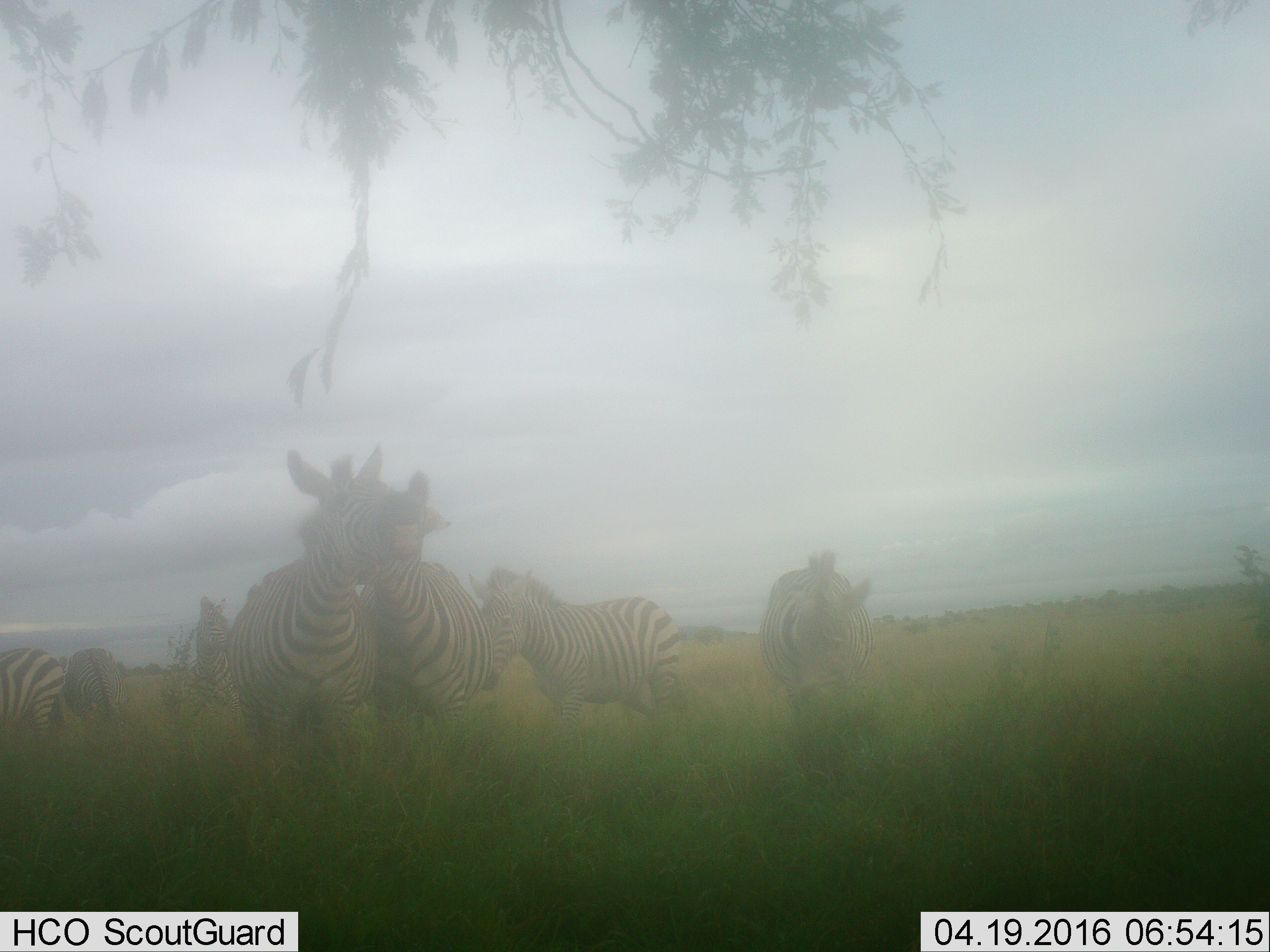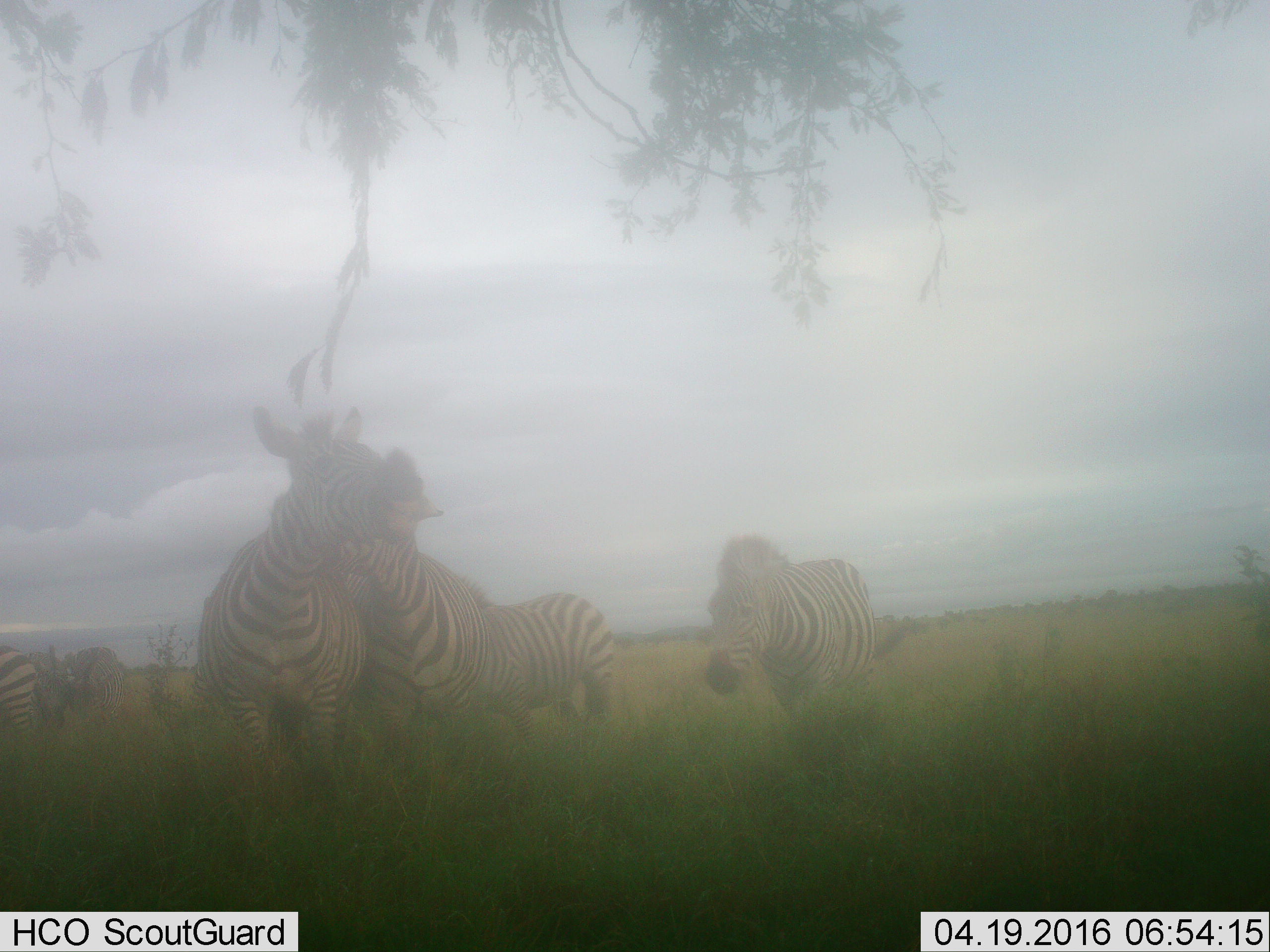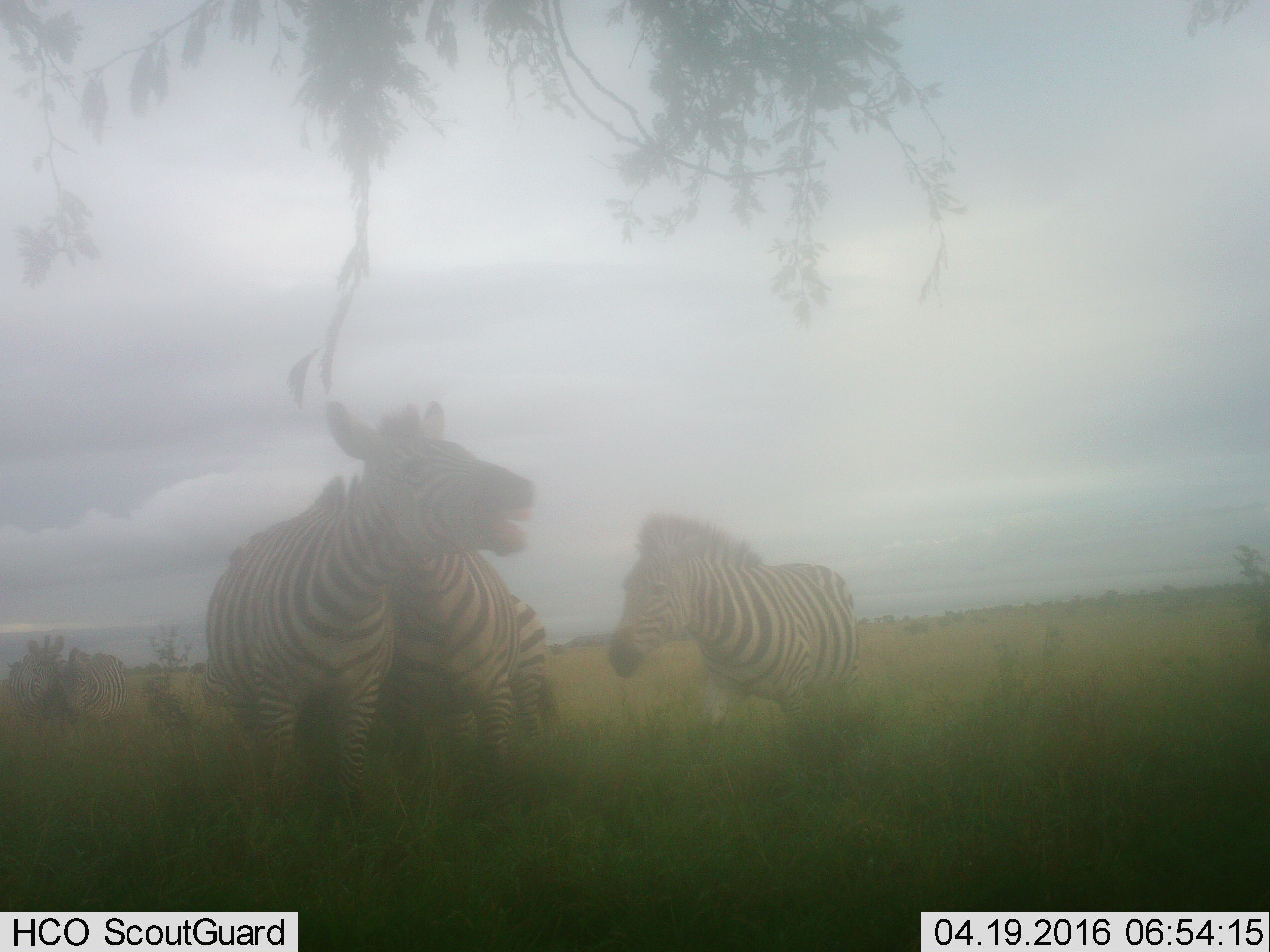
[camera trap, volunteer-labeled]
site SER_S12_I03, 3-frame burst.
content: unidentified animal